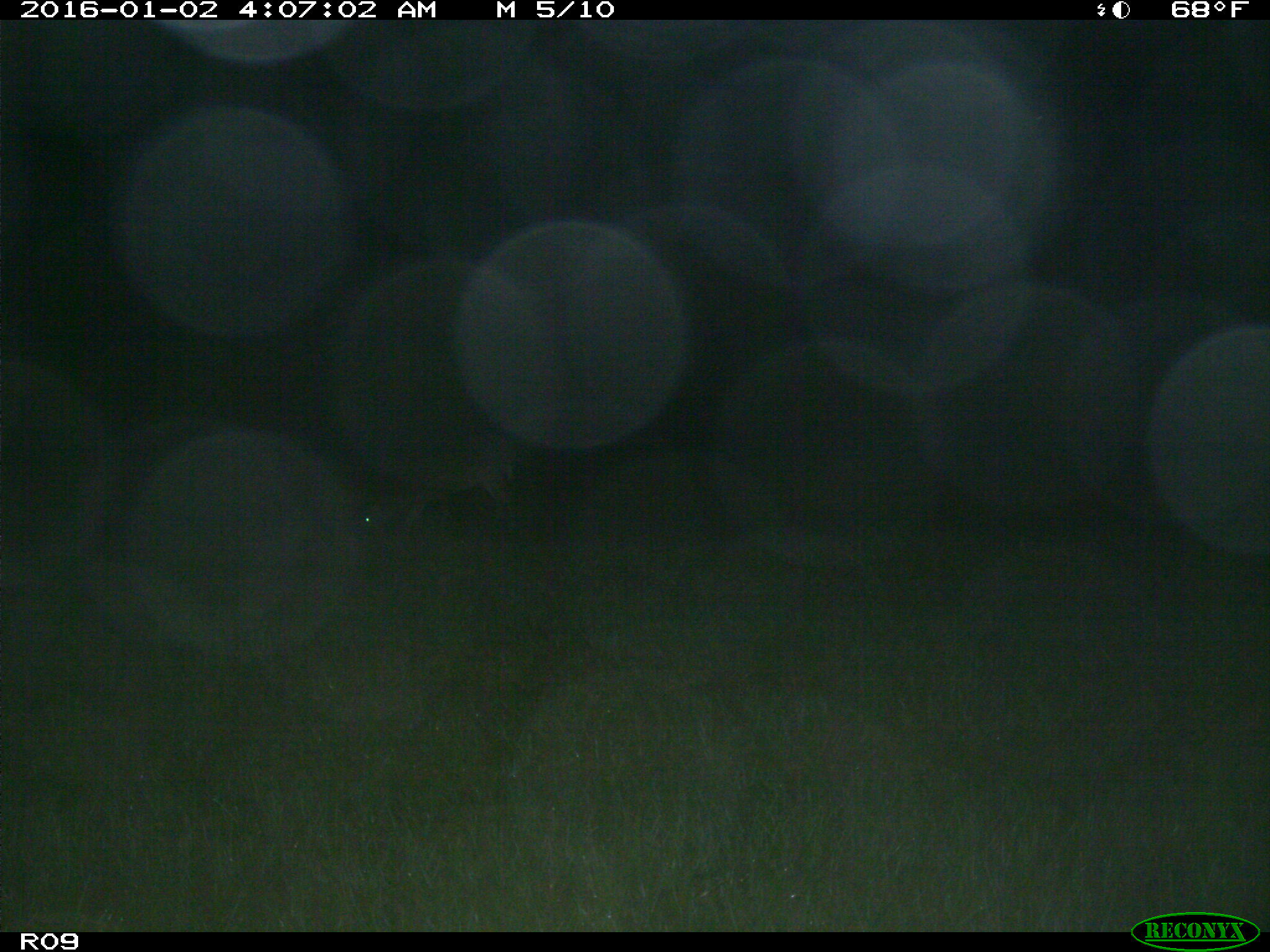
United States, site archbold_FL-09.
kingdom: Animalia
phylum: Chordata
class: Mammalia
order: Artiodactyla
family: Cervidae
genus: Odocoileus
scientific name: Odocoileus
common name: deer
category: unidentified deer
Unidentified deer (deer) (Odocoileus).